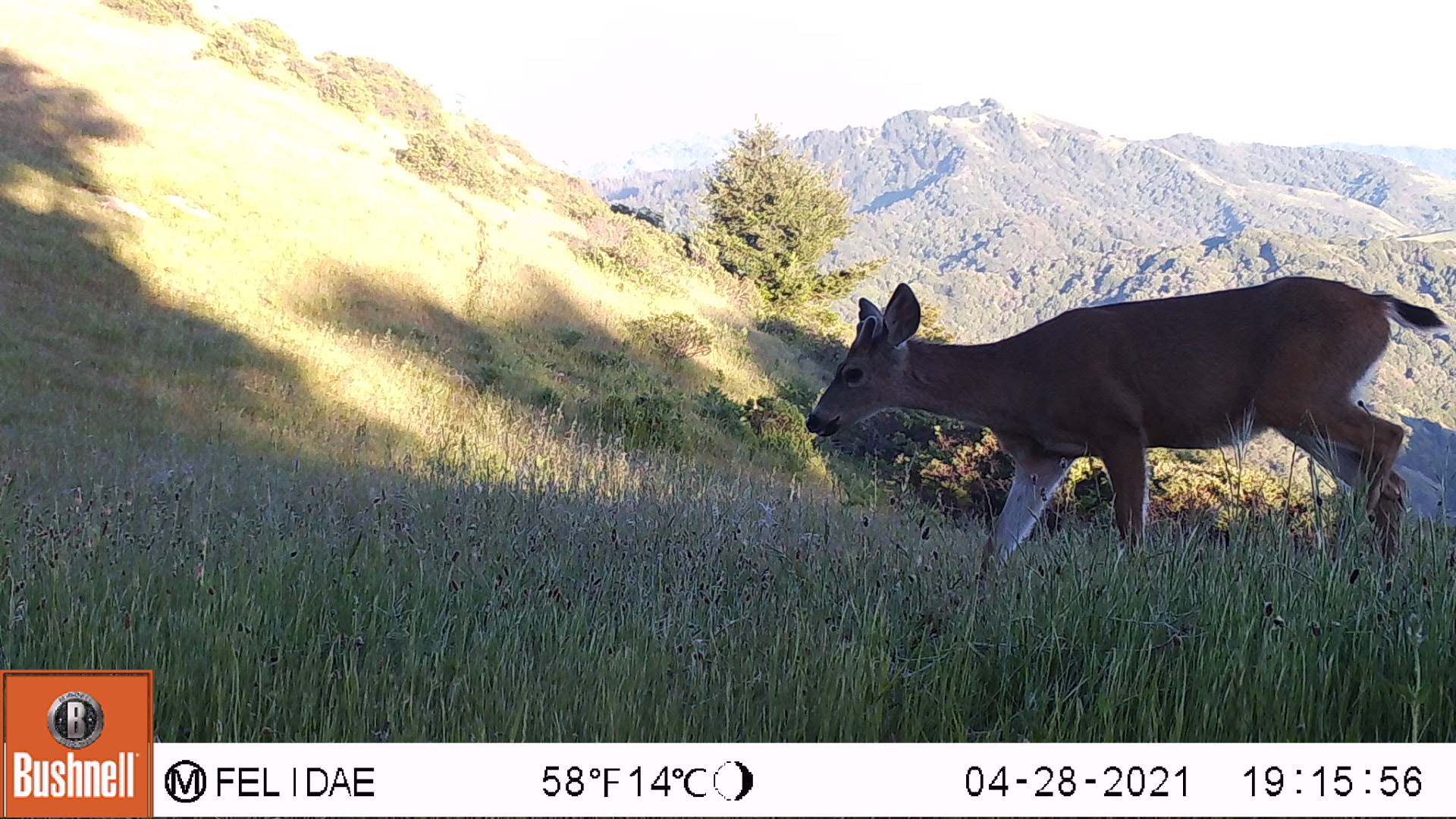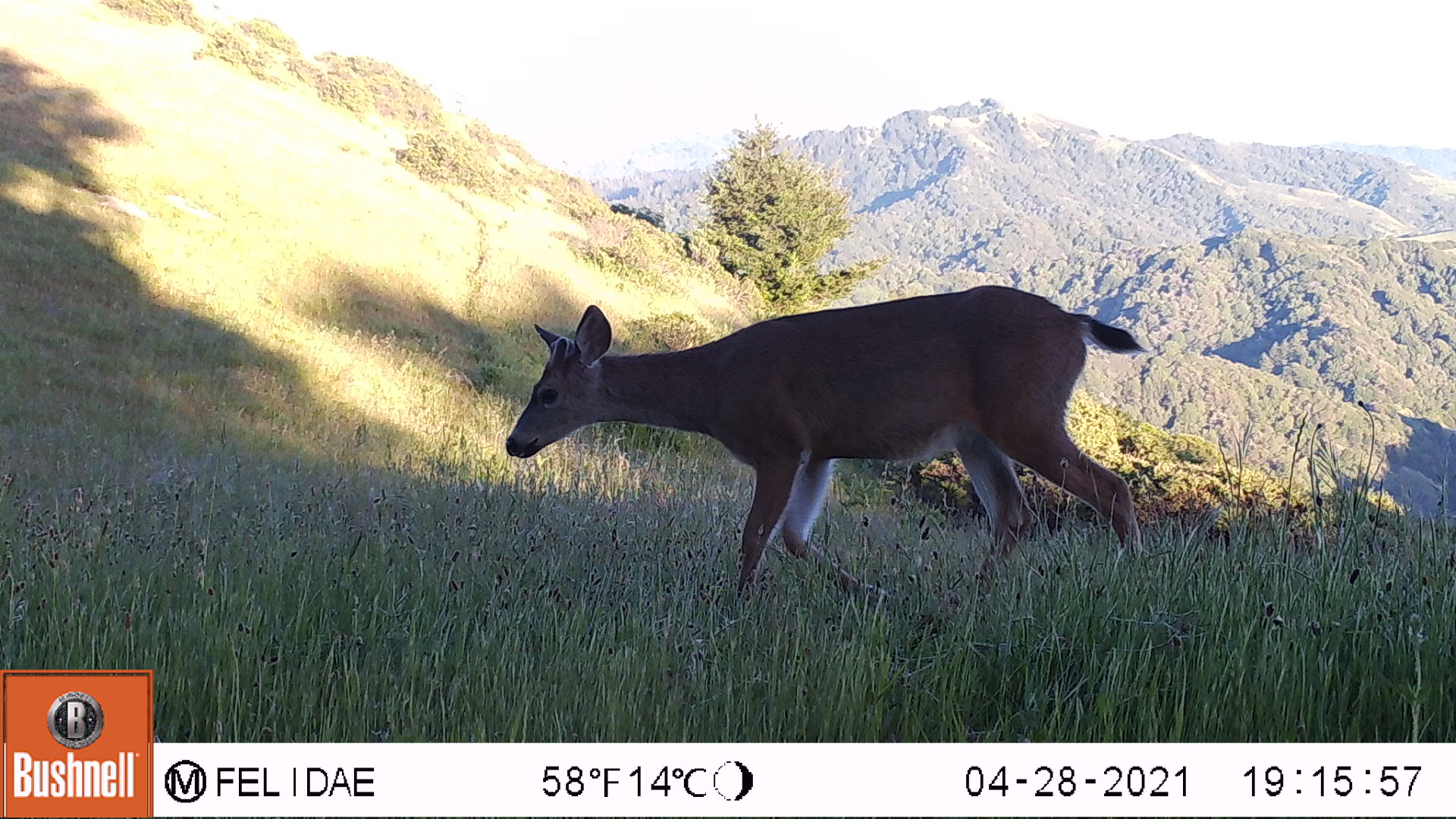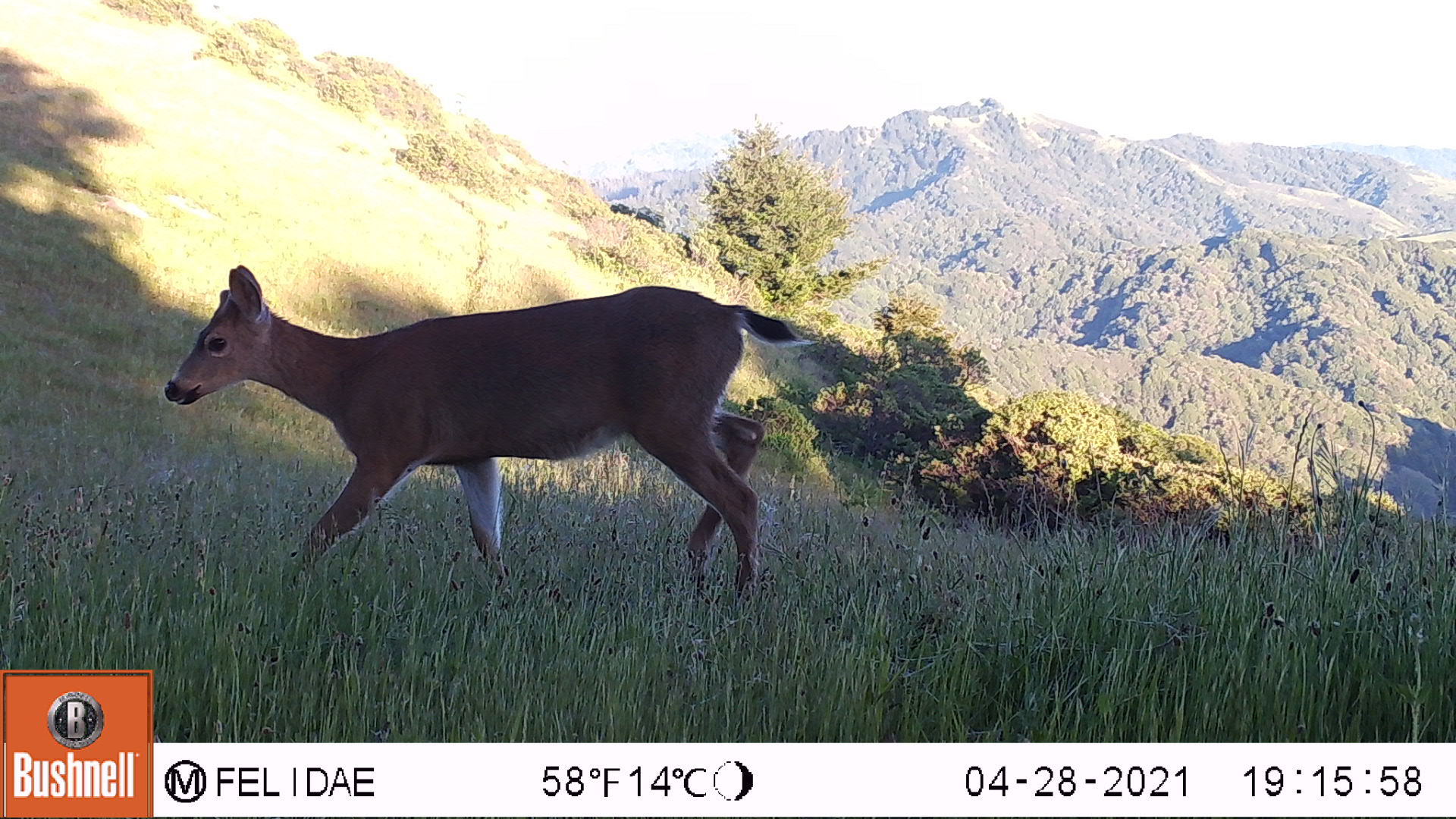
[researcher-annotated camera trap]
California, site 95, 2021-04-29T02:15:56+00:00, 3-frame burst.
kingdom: Animalia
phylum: Chordata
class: Mammalia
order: Artiodactyla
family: Cervidae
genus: Odocoileus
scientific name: Odocoileus hemionus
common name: mule deer